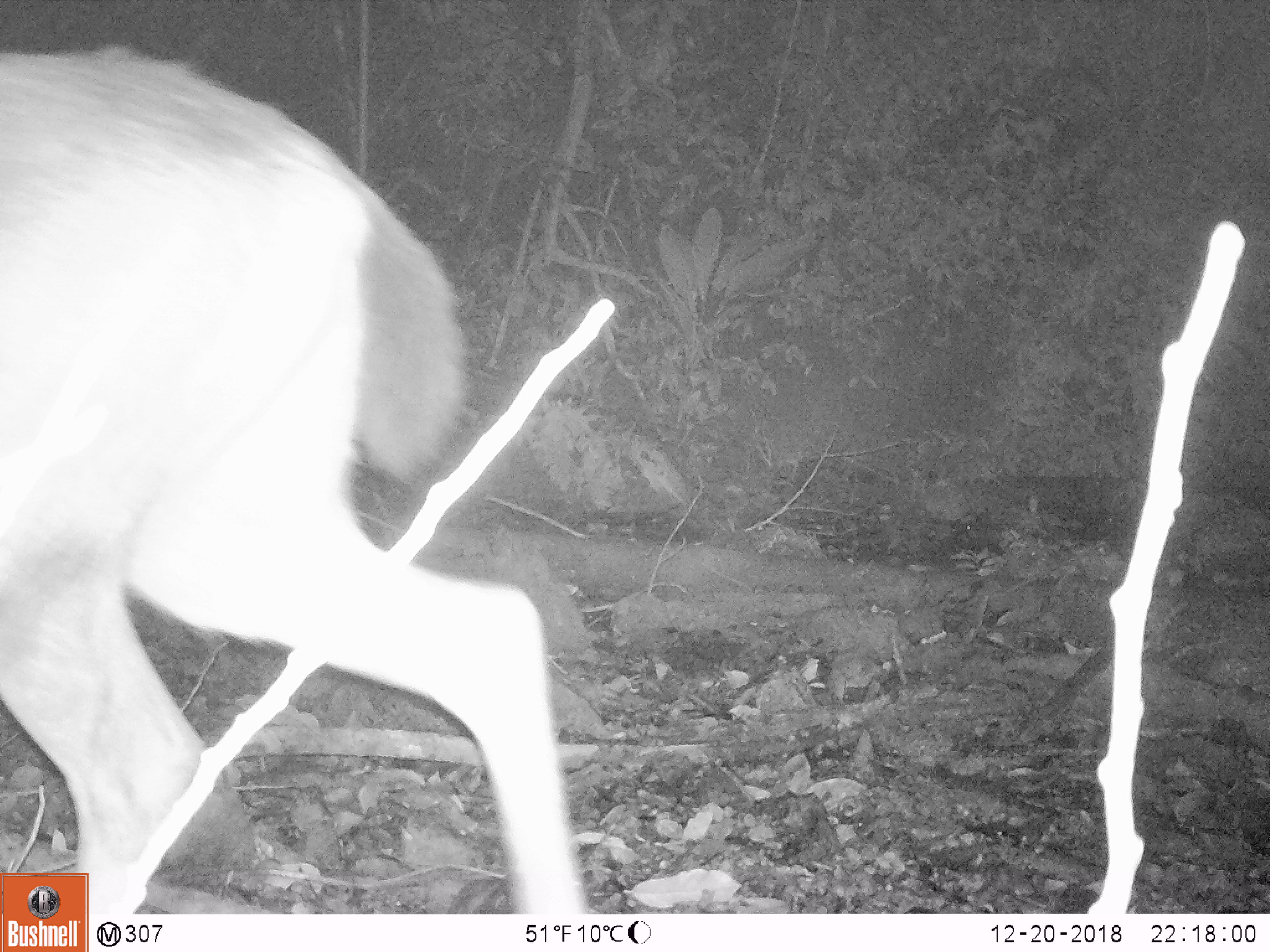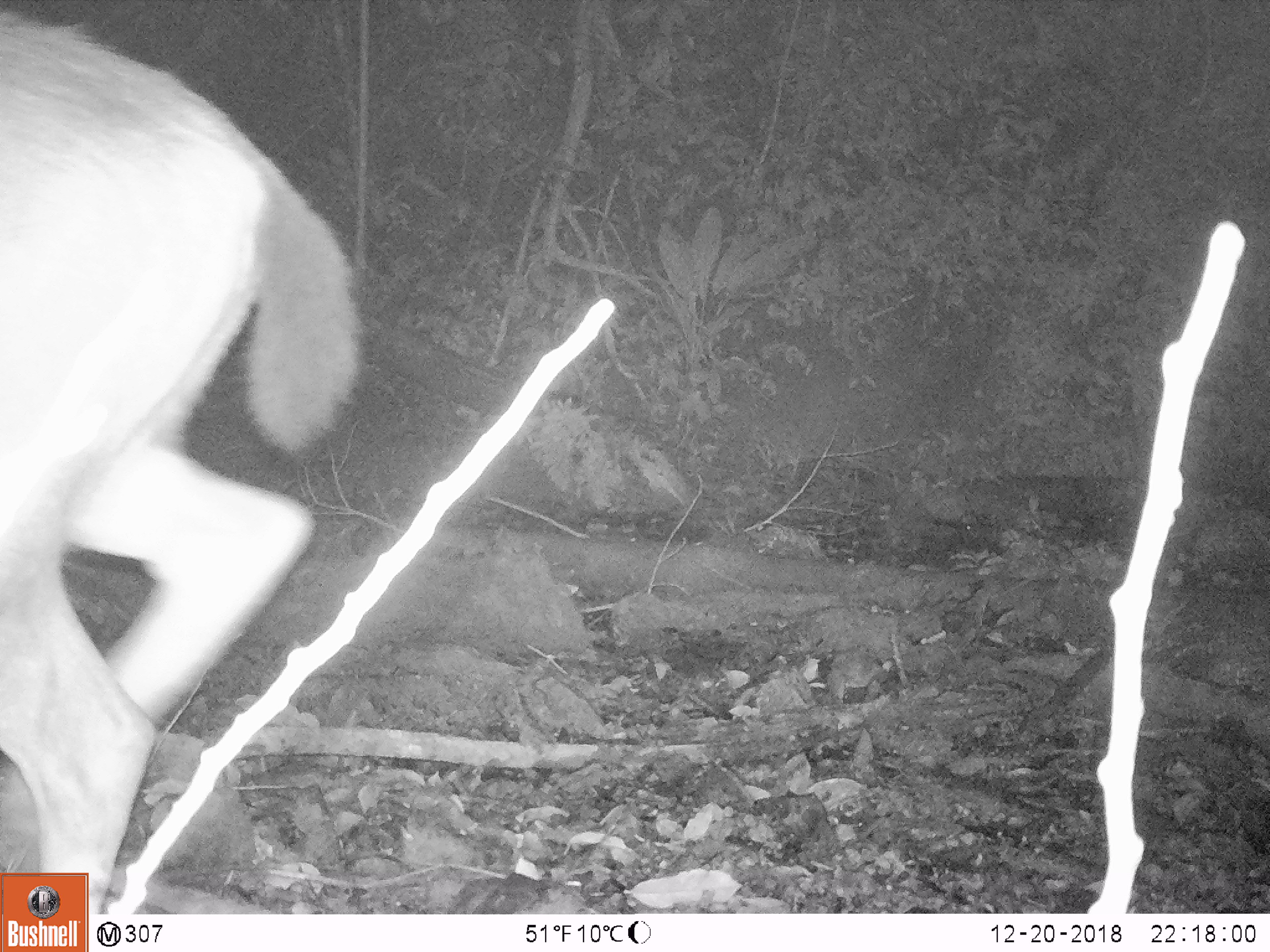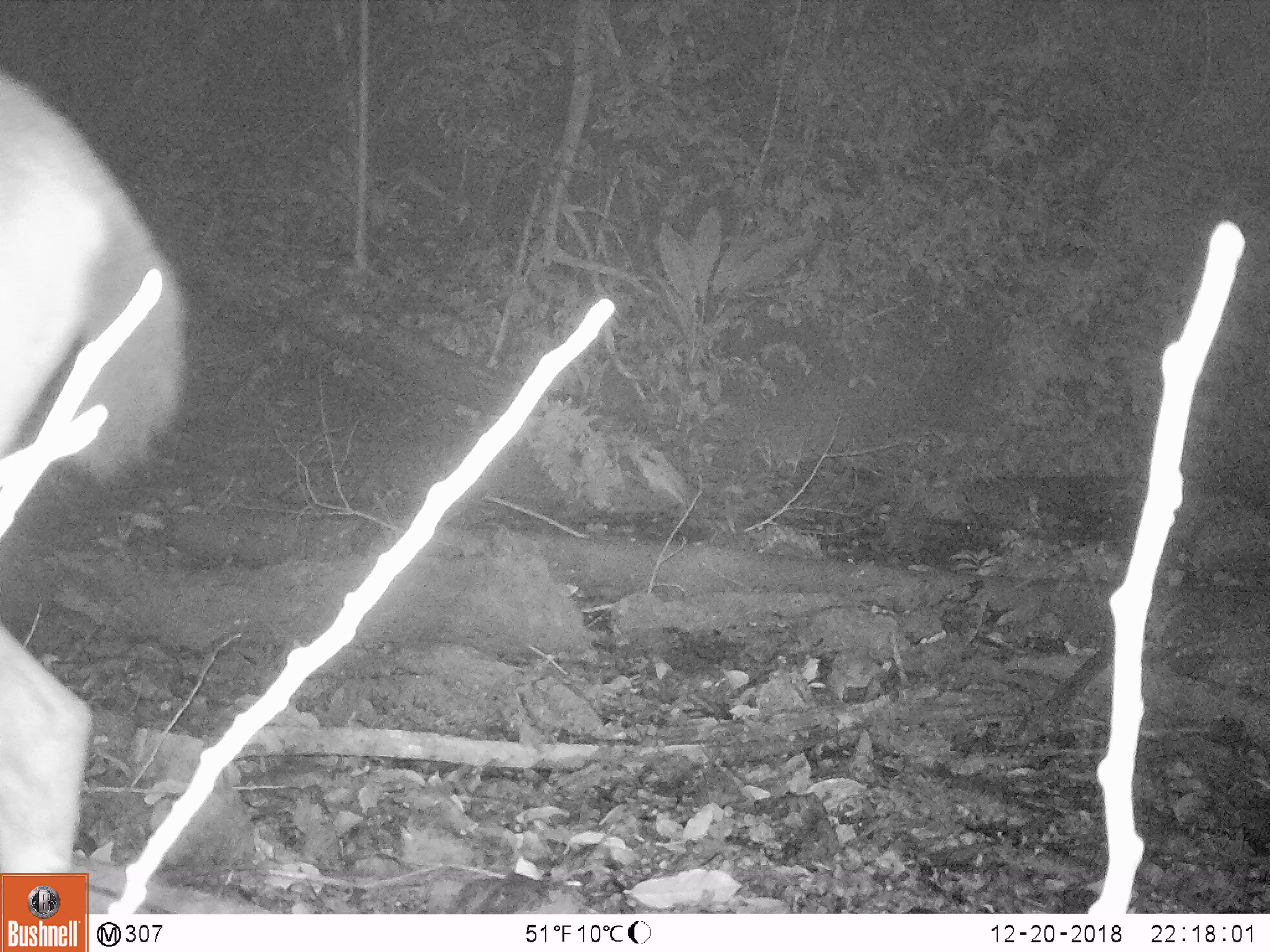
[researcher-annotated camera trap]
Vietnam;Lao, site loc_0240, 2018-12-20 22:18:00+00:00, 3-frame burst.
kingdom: Animalia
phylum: Chordata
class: Mammalia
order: Artiodactyla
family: Cervidae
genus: Rusa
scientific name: Rusa unicolor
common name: sambar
Sambar (Rusa unicolor). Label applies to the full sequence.